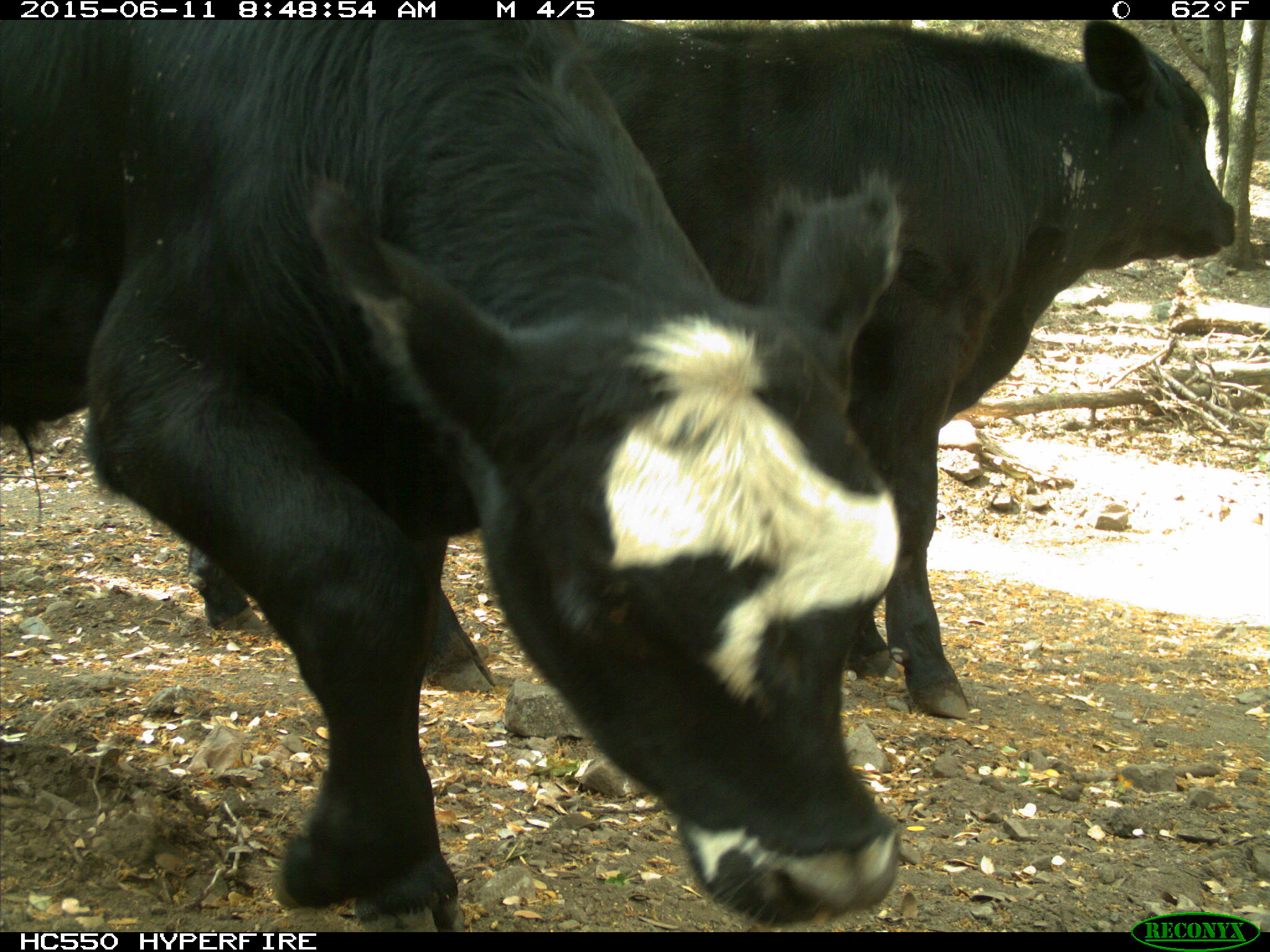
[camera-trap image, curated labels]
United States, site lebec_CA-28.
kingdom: Animalia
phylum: Chordata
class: Mammalia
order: Artiodactyla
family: Bovidae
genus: Bos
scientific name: Bos taurus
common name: domestic cow